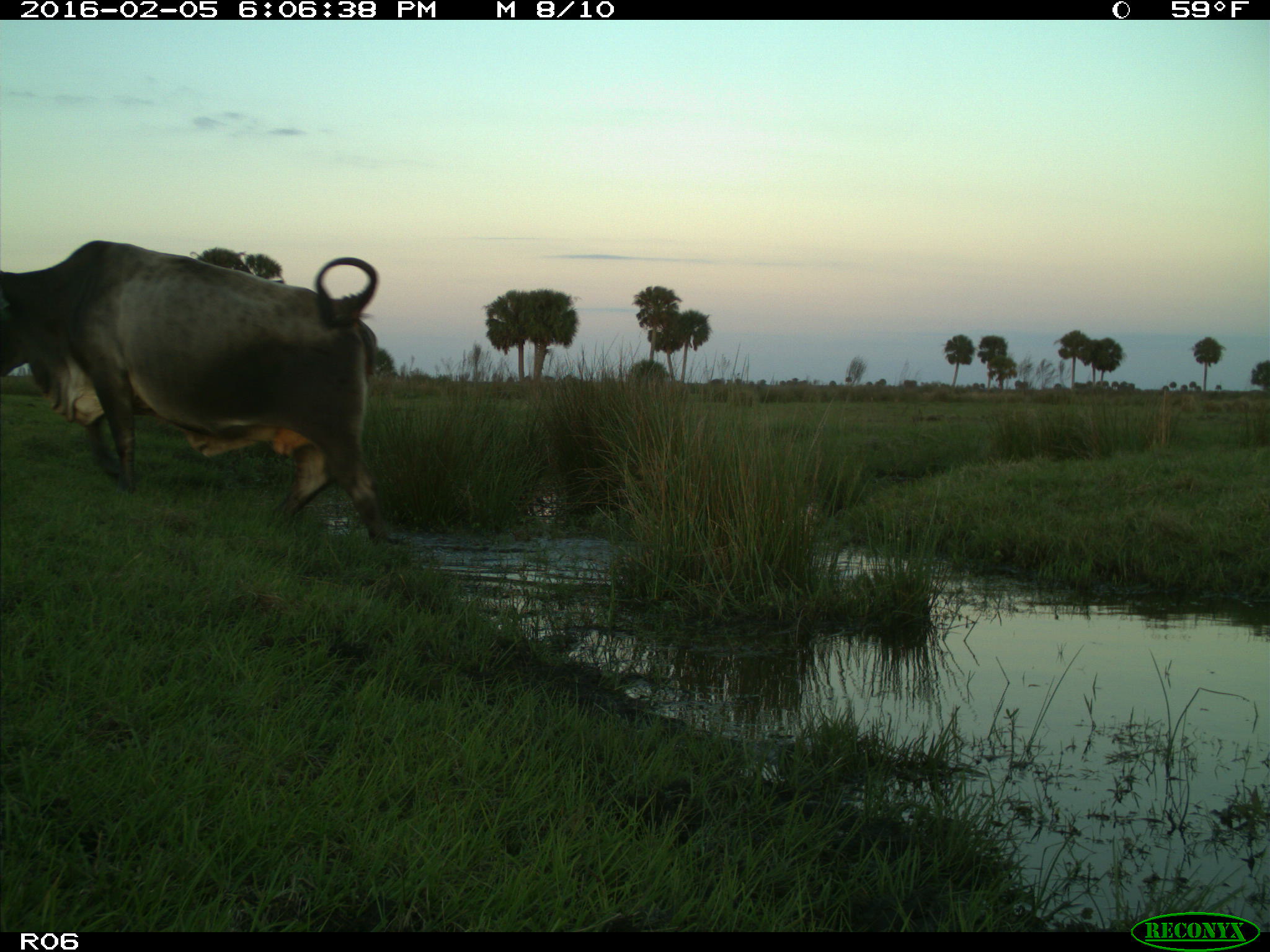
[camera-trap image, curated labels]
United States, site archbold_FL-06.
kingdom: Animalia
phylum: Chordata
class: Mammalia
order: Artiodactyla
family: Bovidae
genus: Bos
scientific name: Bos taurus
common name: domestic cow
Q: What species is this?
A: Bos taurus (domestic cow).